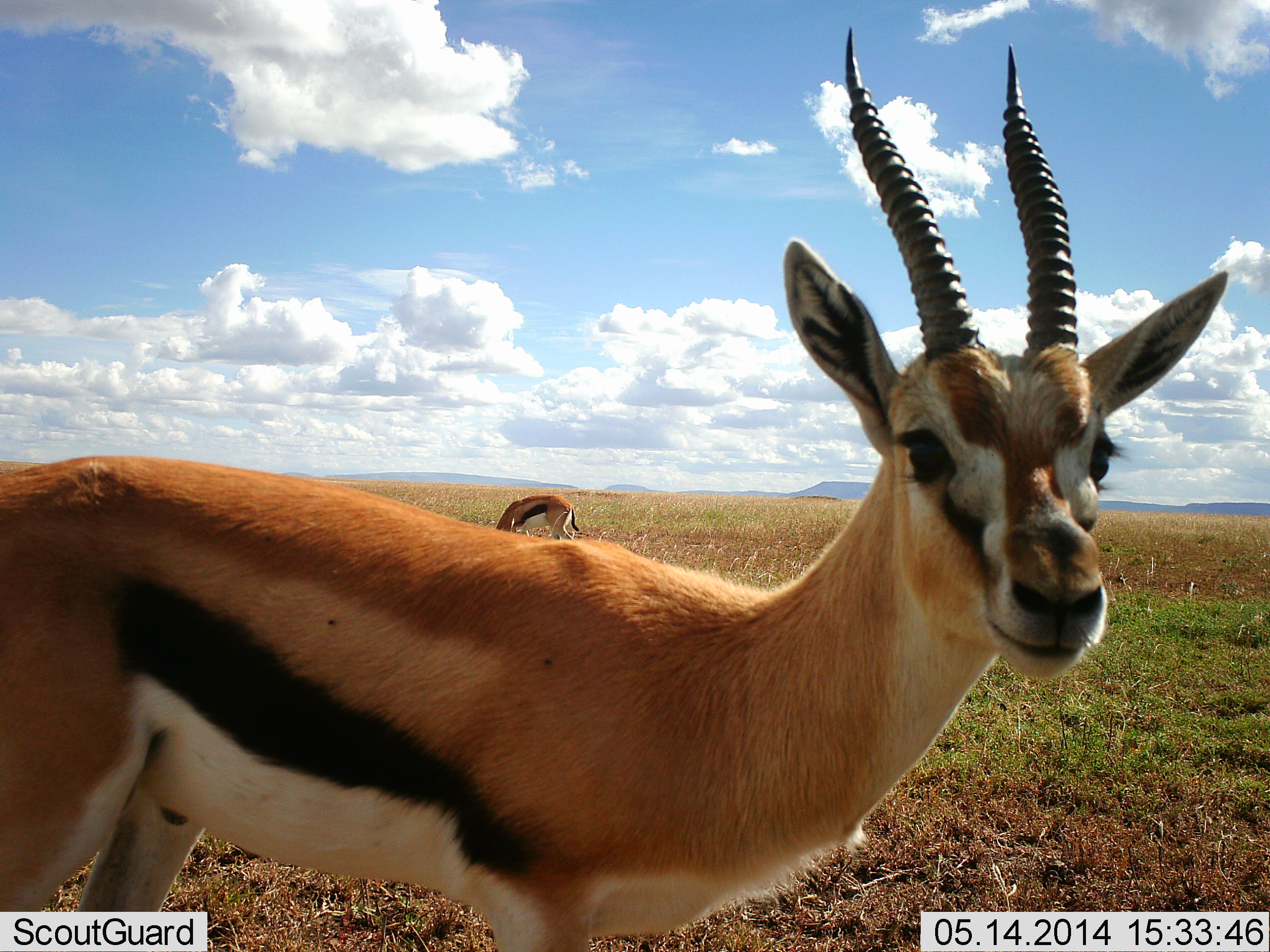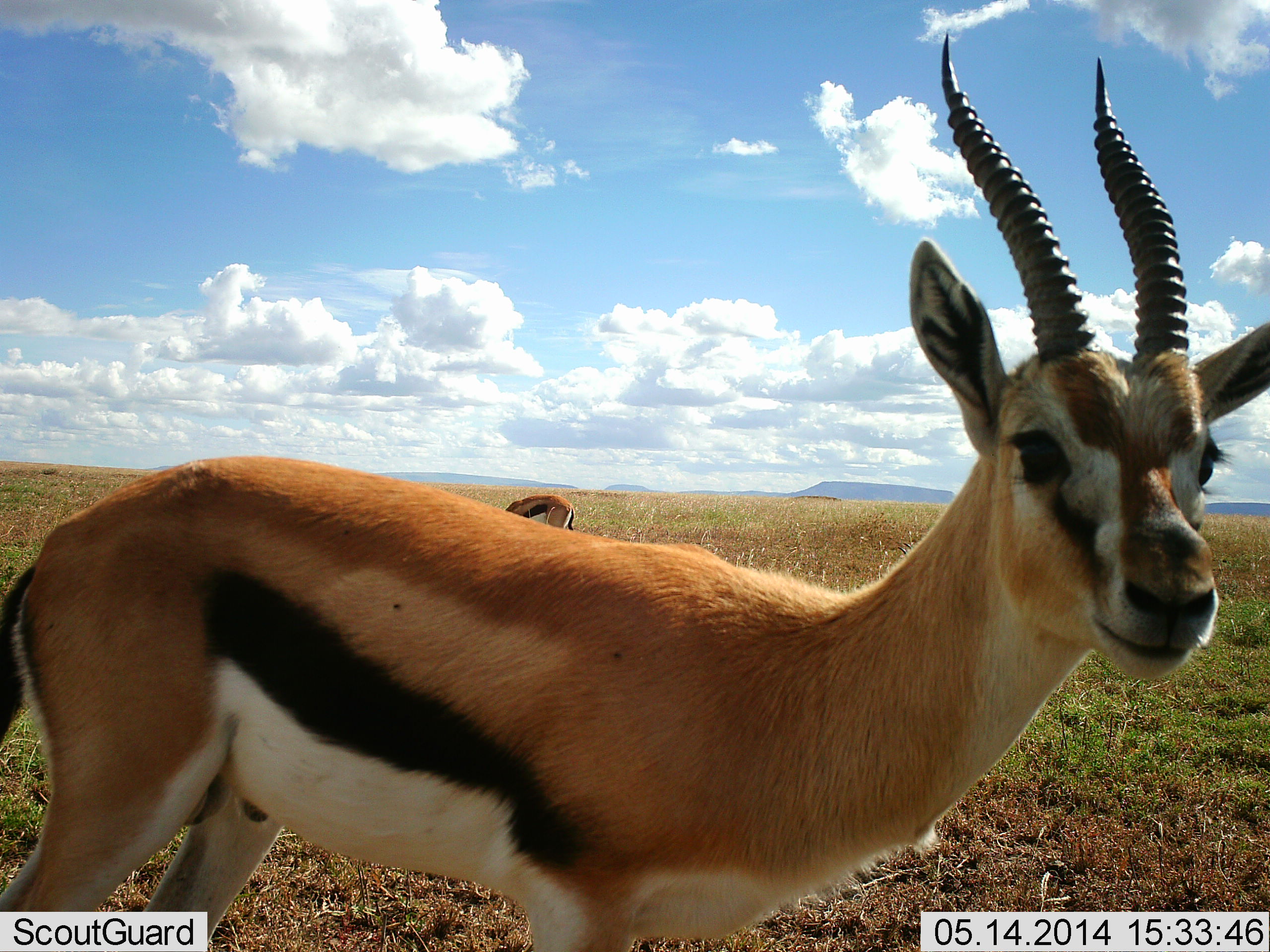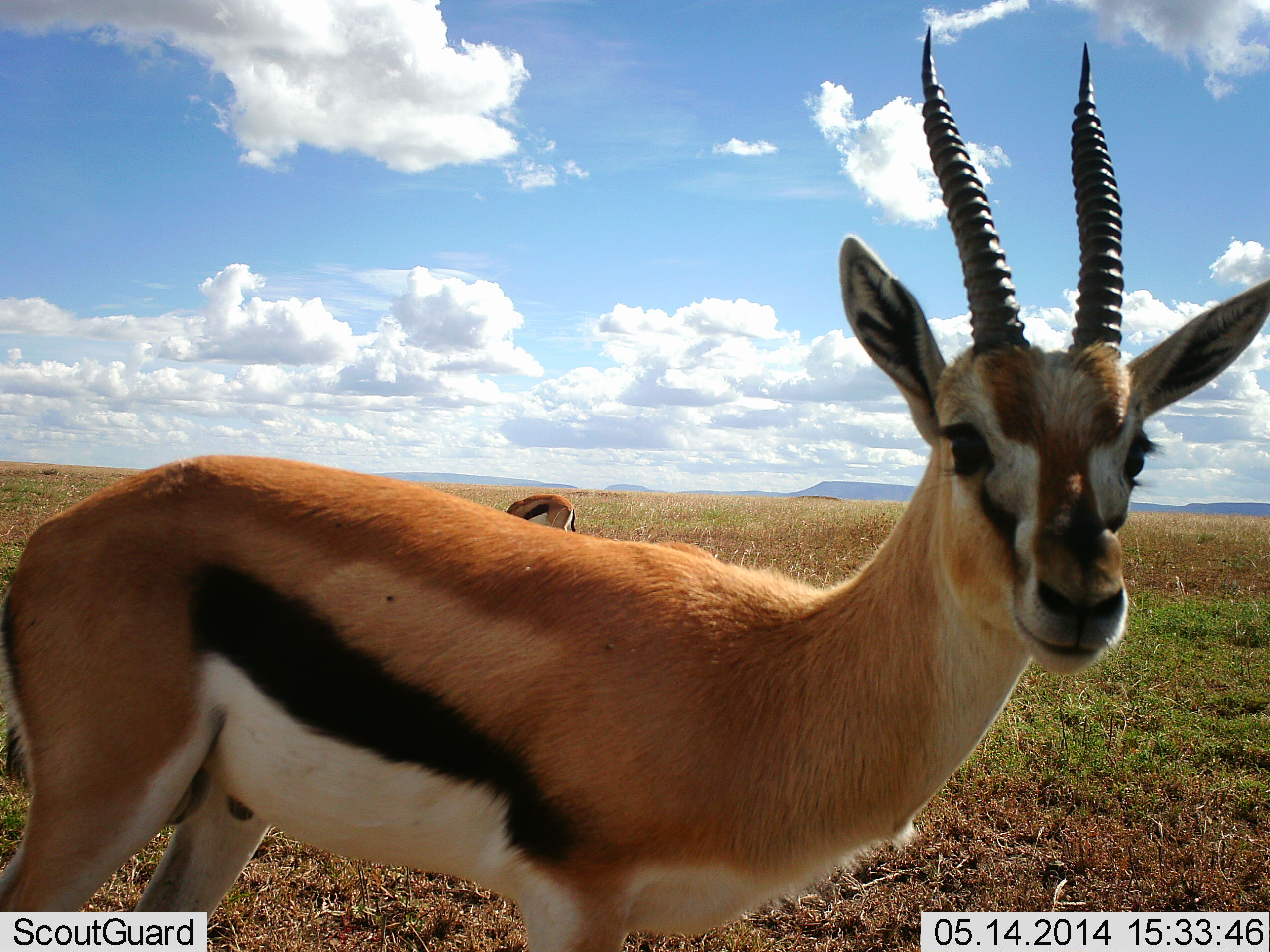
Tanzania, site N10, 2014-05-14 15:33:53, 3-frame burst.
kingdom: Animalia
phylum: Chordata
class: Mammalia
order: Artiodactyla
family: Bovidae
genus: Eudorcas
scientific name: Eudorcas thomsonii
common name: thomson's gazelle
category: gazellethomsons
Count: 2.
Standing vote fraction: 100%.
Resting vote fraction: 0%.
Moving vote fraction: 10%.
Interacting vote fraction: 0%.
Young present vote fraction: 0%.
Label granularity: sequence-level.